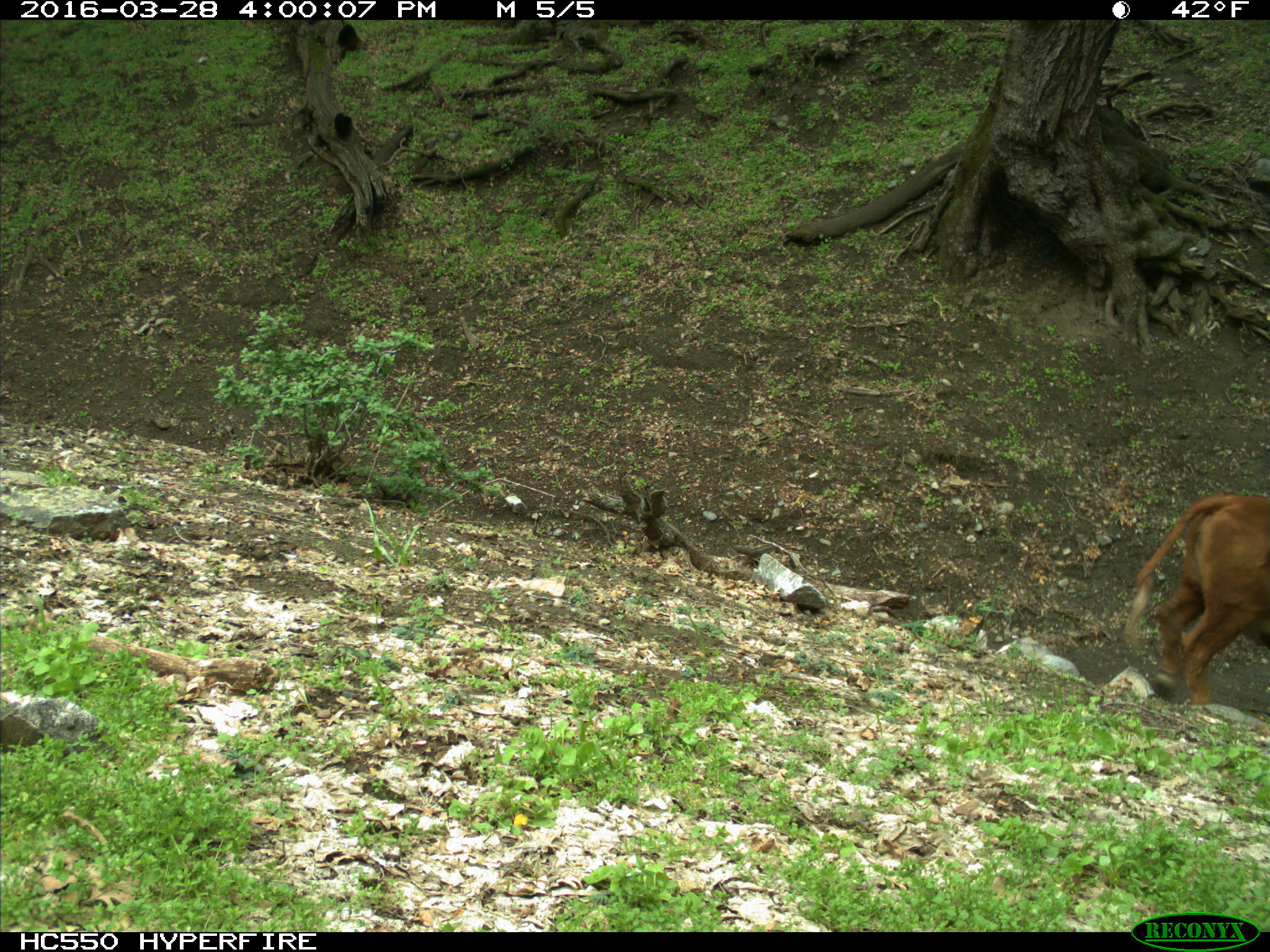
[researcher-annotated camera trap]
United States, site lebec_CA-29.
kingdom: Animalia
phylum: Chordata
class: Mammalia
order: Artiodactyla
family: Bovidae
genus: Bos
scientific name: Bos taurus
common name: domestic cow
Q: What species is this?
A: Bos taurus (domestic cow).